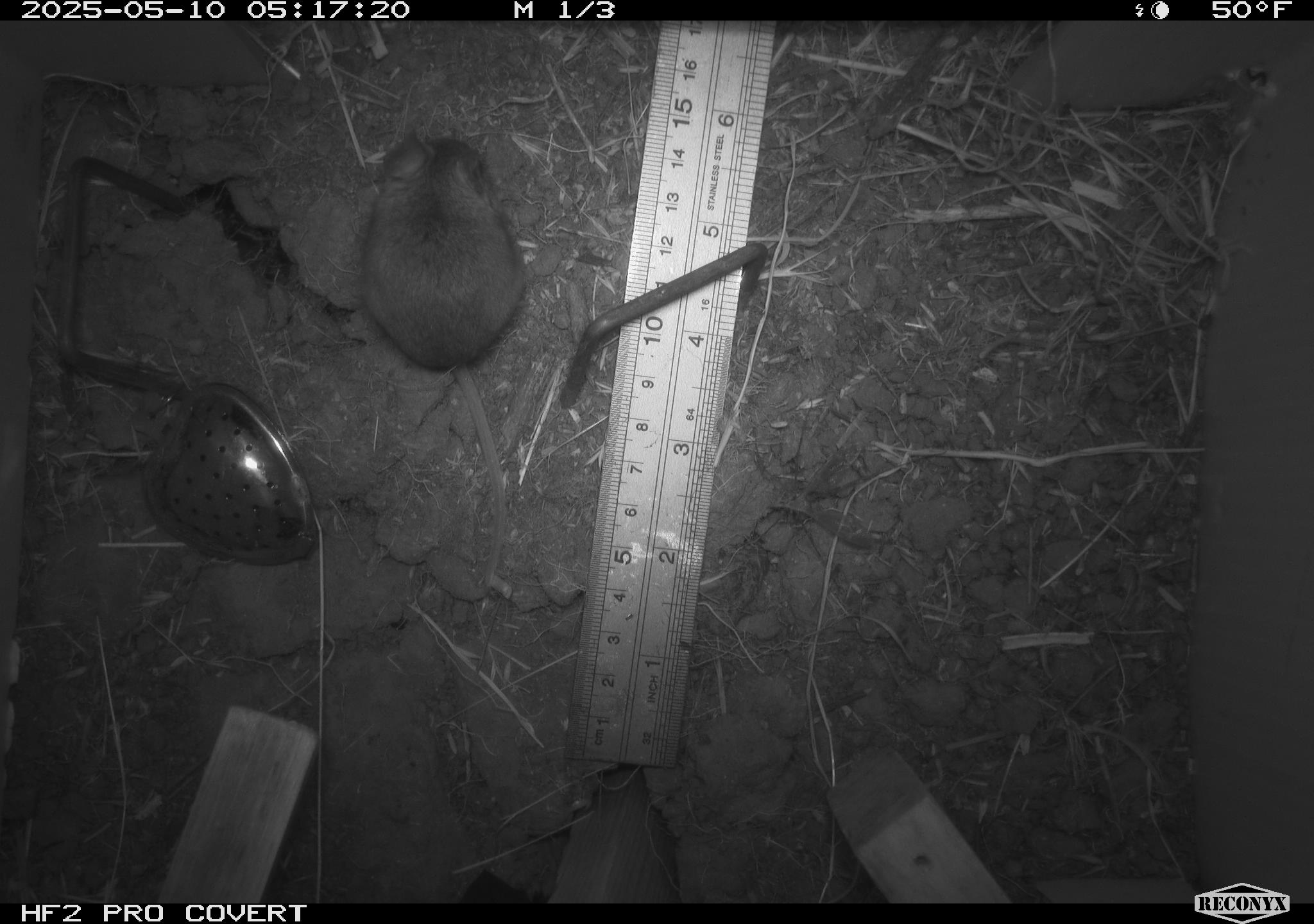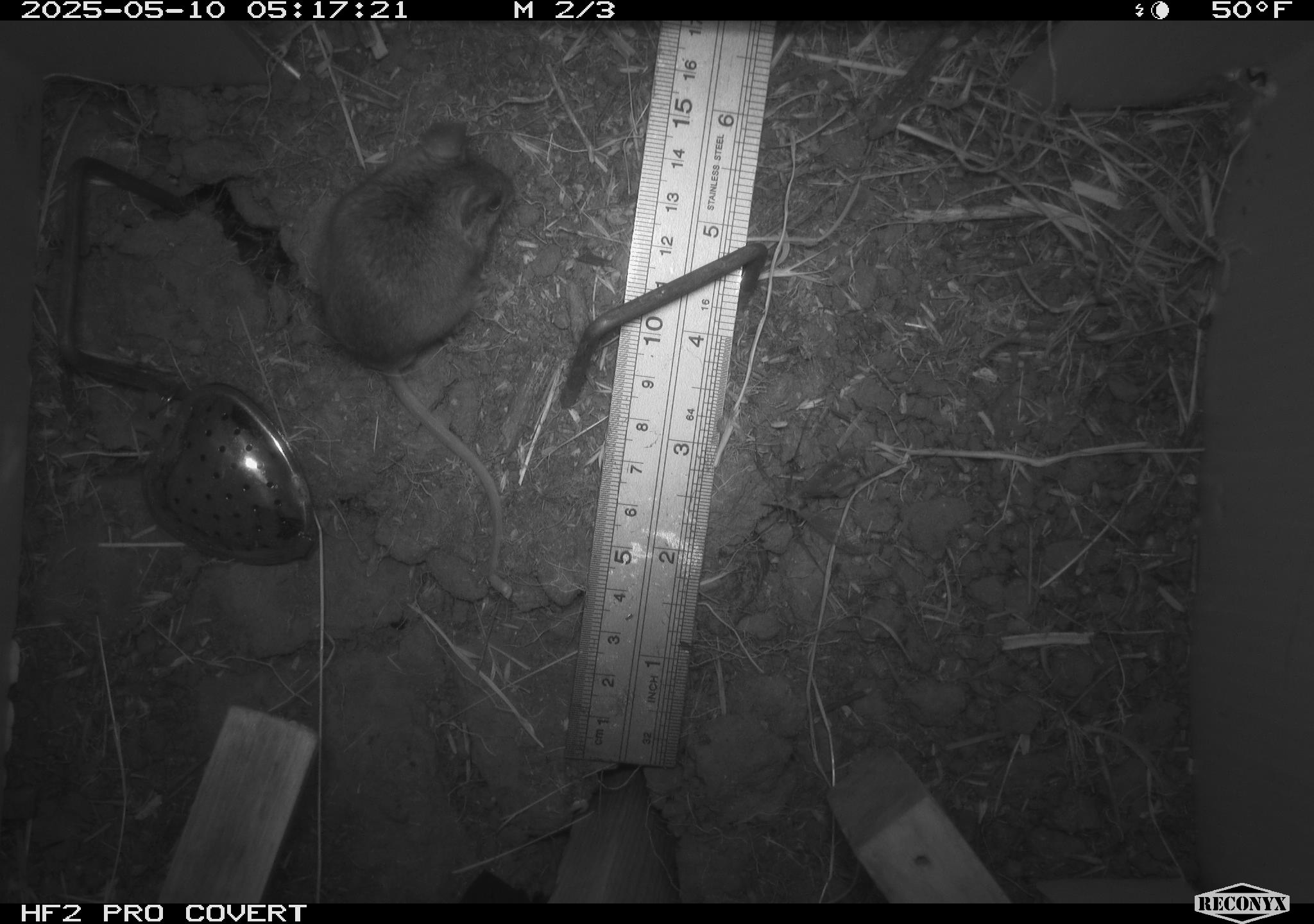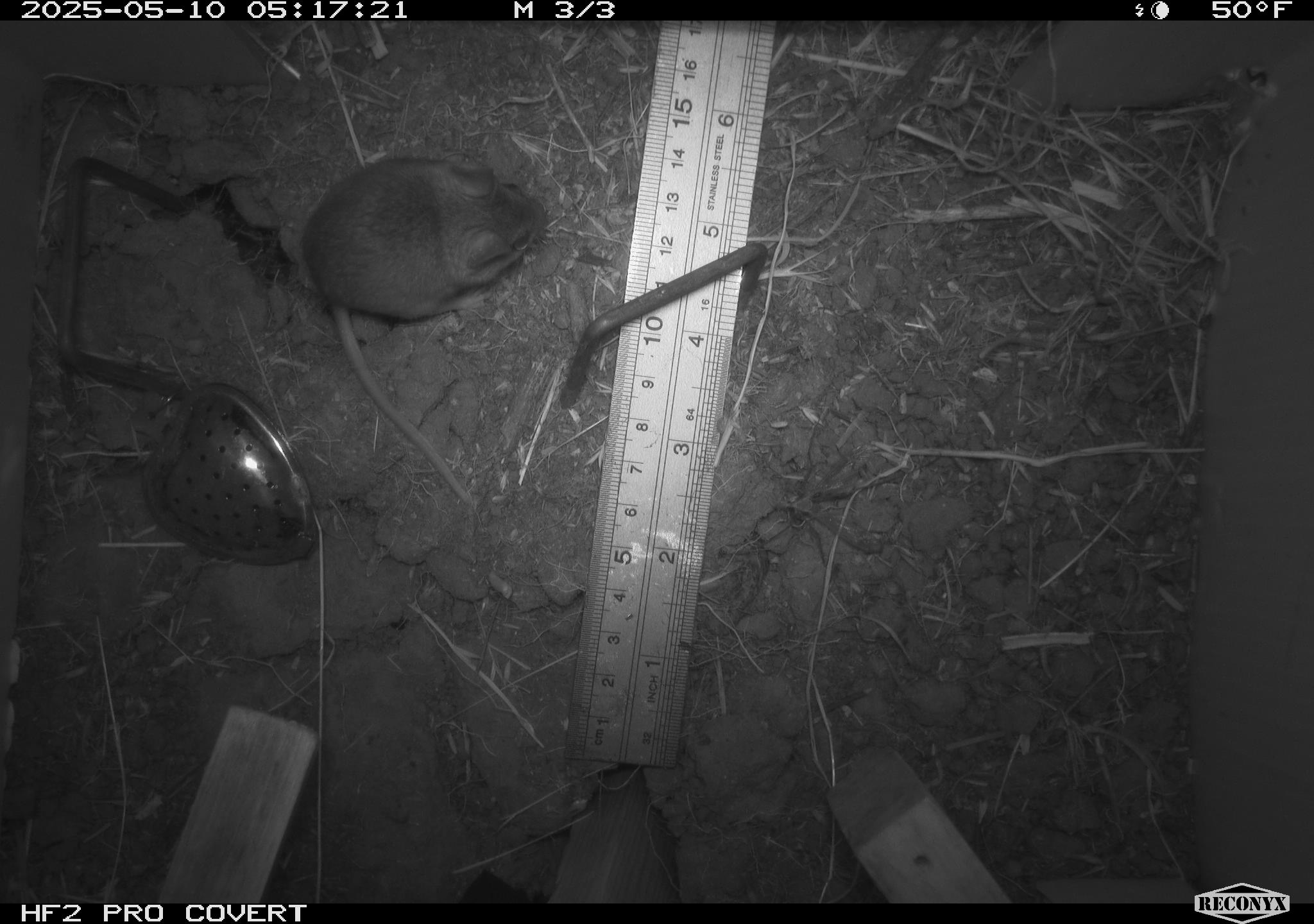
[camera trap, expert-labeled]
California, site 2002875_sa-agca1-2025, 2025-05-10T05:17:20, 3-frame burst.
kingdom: Animalia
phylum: Chordata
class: Mammalia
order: Rodentia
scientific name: Rodentia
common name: mouse species